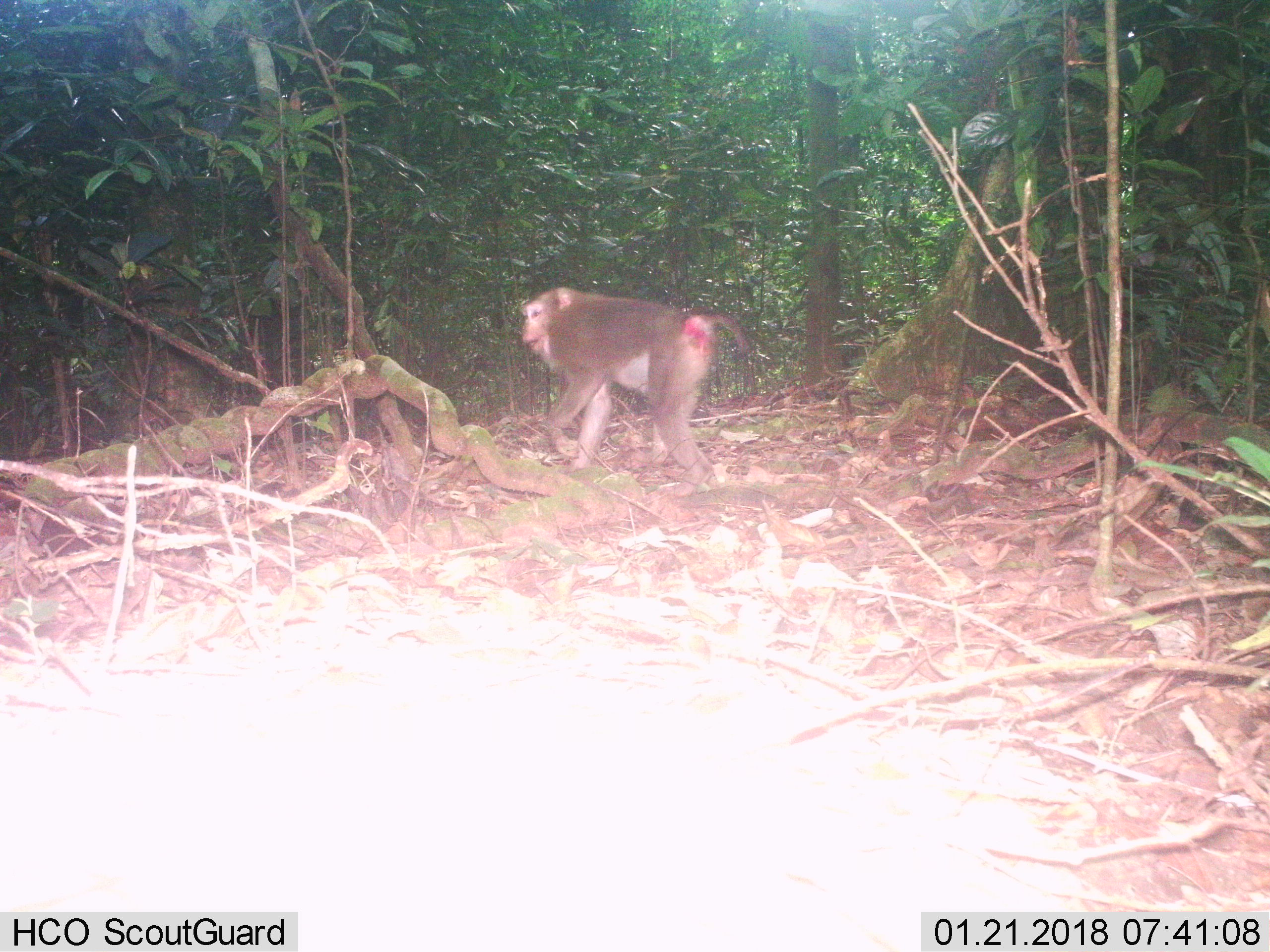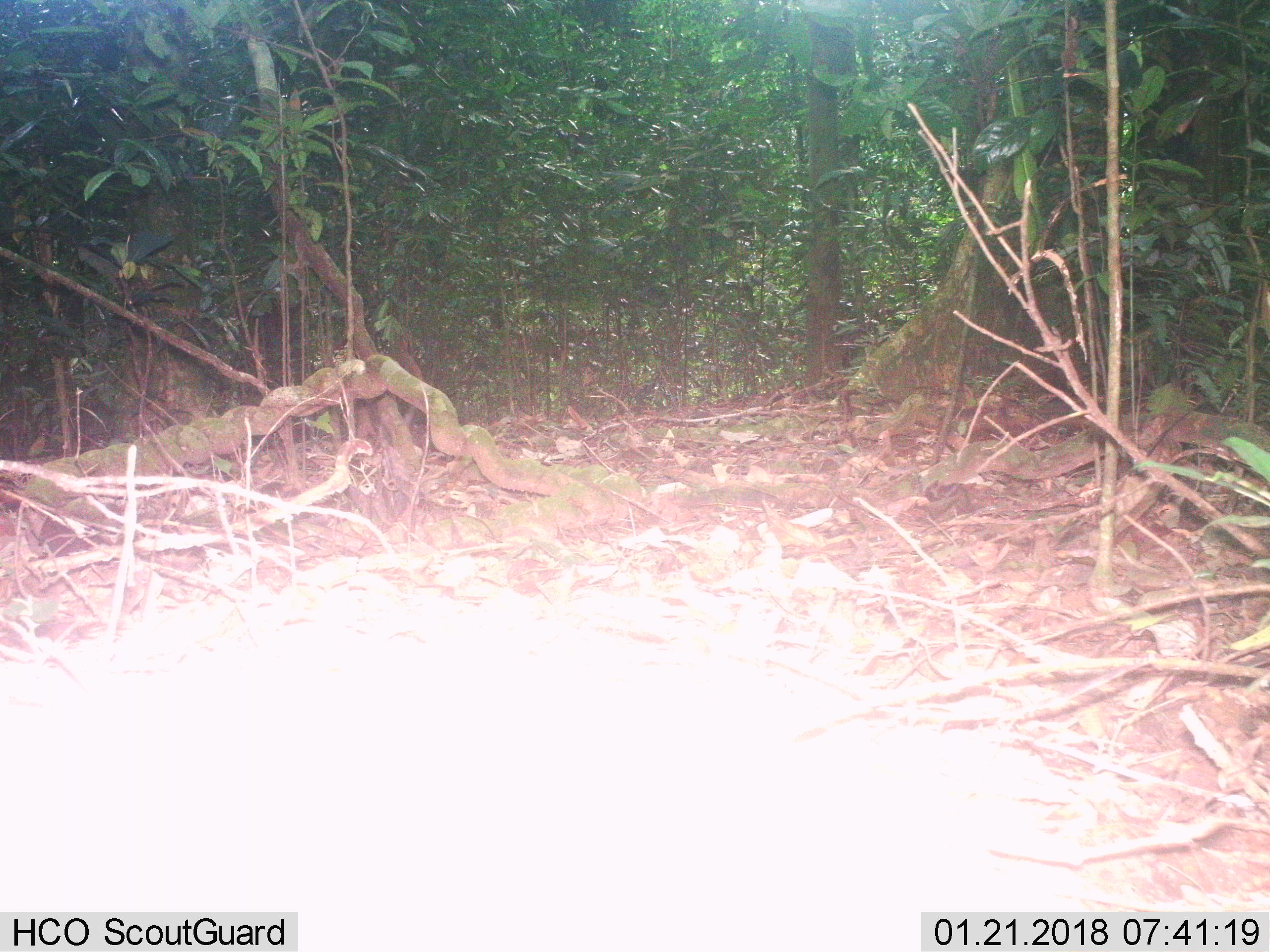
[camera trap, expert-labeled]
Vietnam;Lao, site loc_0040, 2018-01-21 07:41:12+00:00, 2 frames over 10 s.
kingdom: Animalia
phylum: Chordata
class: Mammalia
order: Primates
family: Cercopithecidae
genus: Macaca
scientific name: Macaca nemestrina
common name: pig-tailed macaque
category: pig tailed macaque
Pig tailed macaque (pig-tailed macaque) (Macaca nemestrina). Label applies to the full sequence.